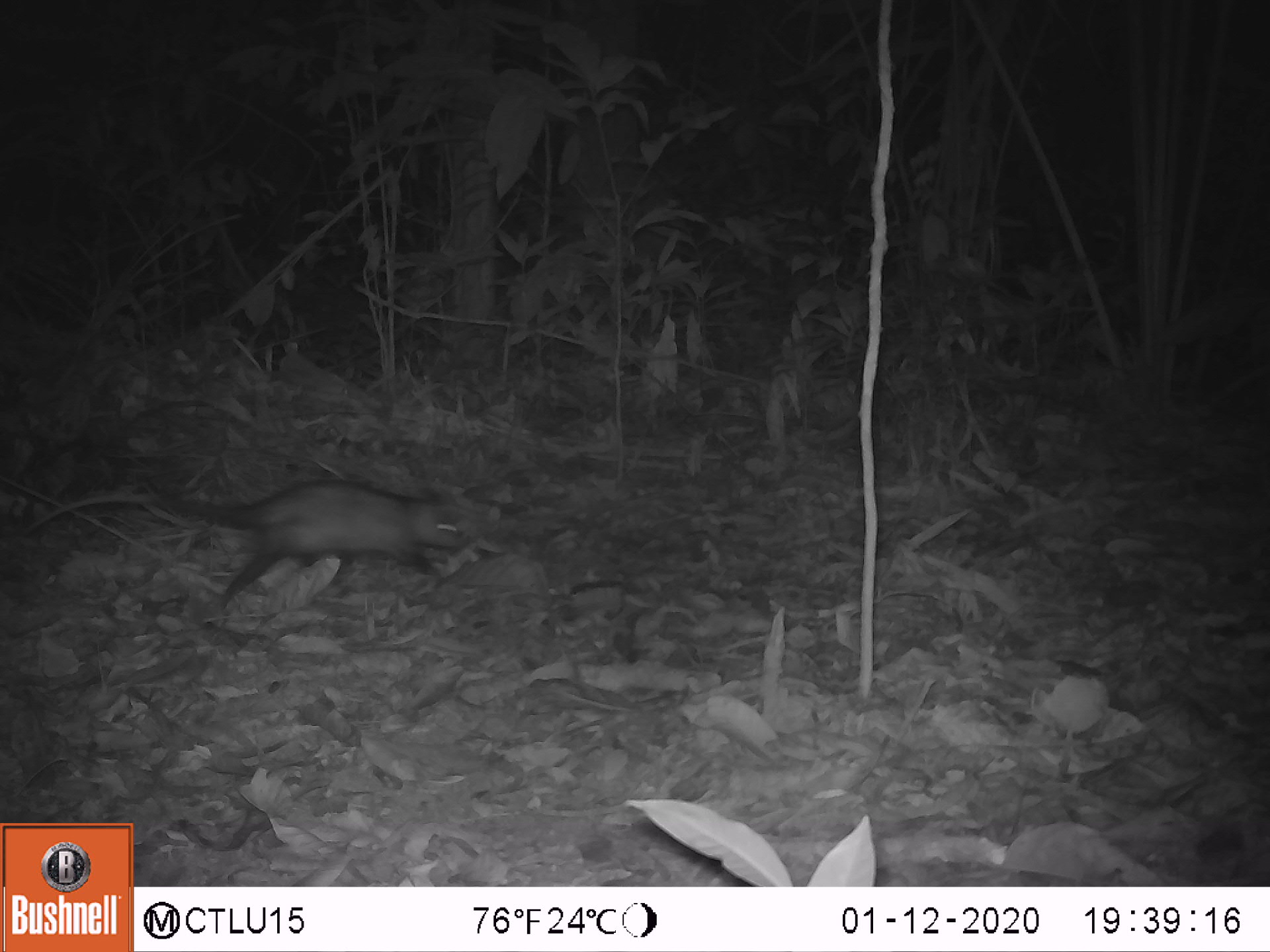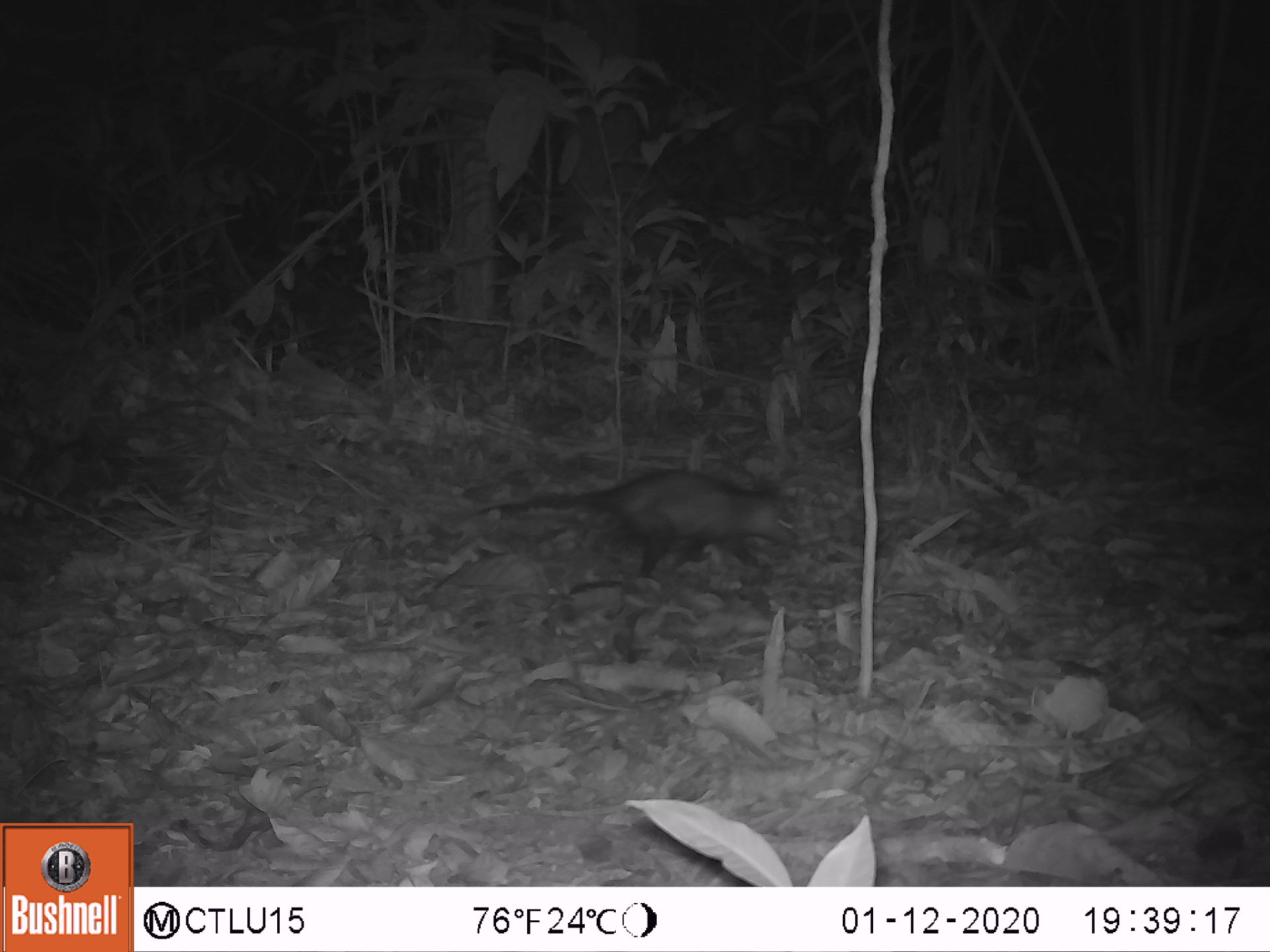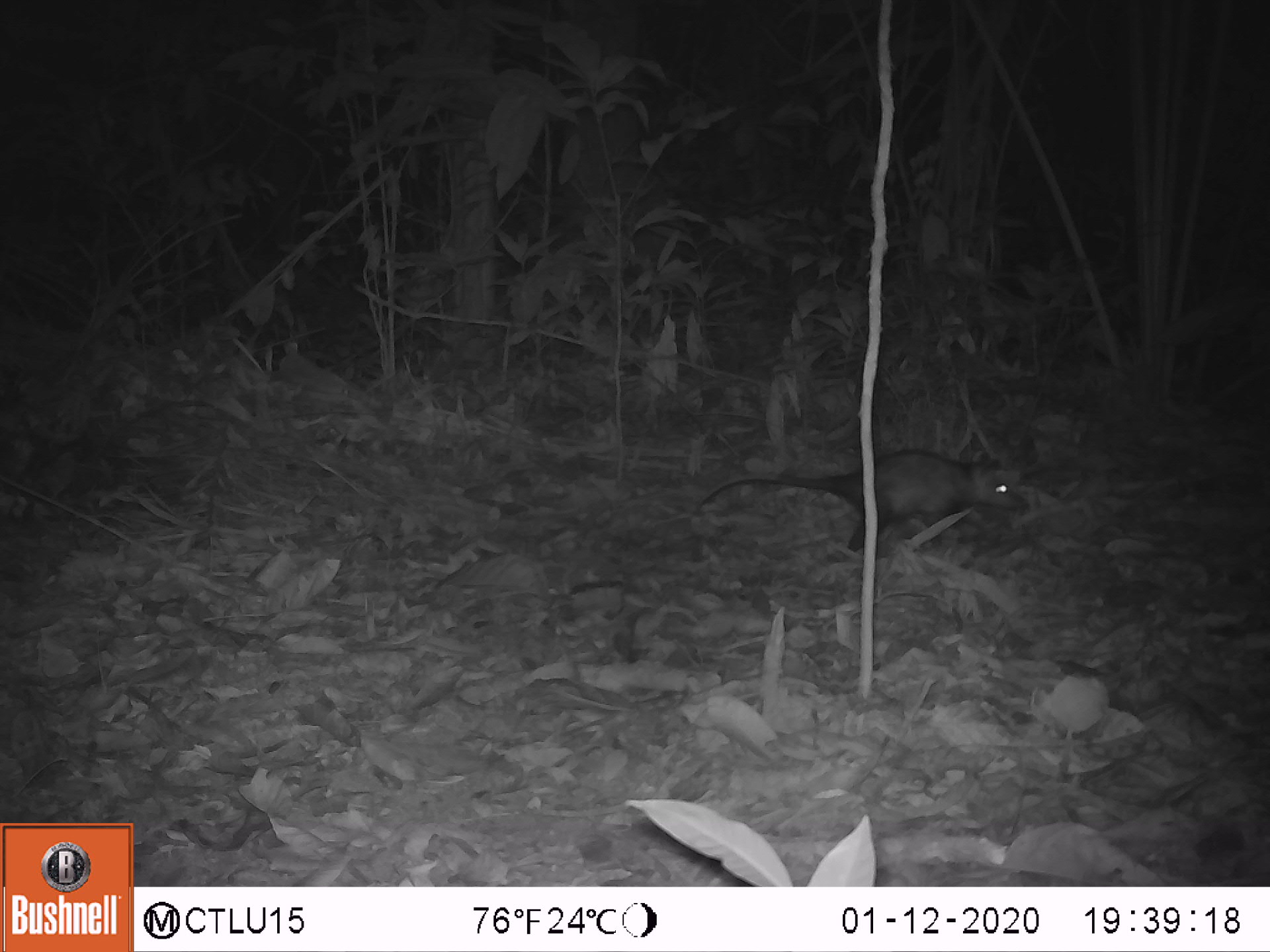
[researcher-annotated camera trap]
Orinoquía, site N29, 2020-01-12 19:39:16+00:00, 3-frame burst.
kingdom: Animalia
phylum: Chordata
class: Mammalia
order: Didelphimorphia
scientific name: Didelphimorphia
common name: possum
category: unknown possum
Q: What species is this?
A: Unknown possum (possum) (Didelphimorphia).